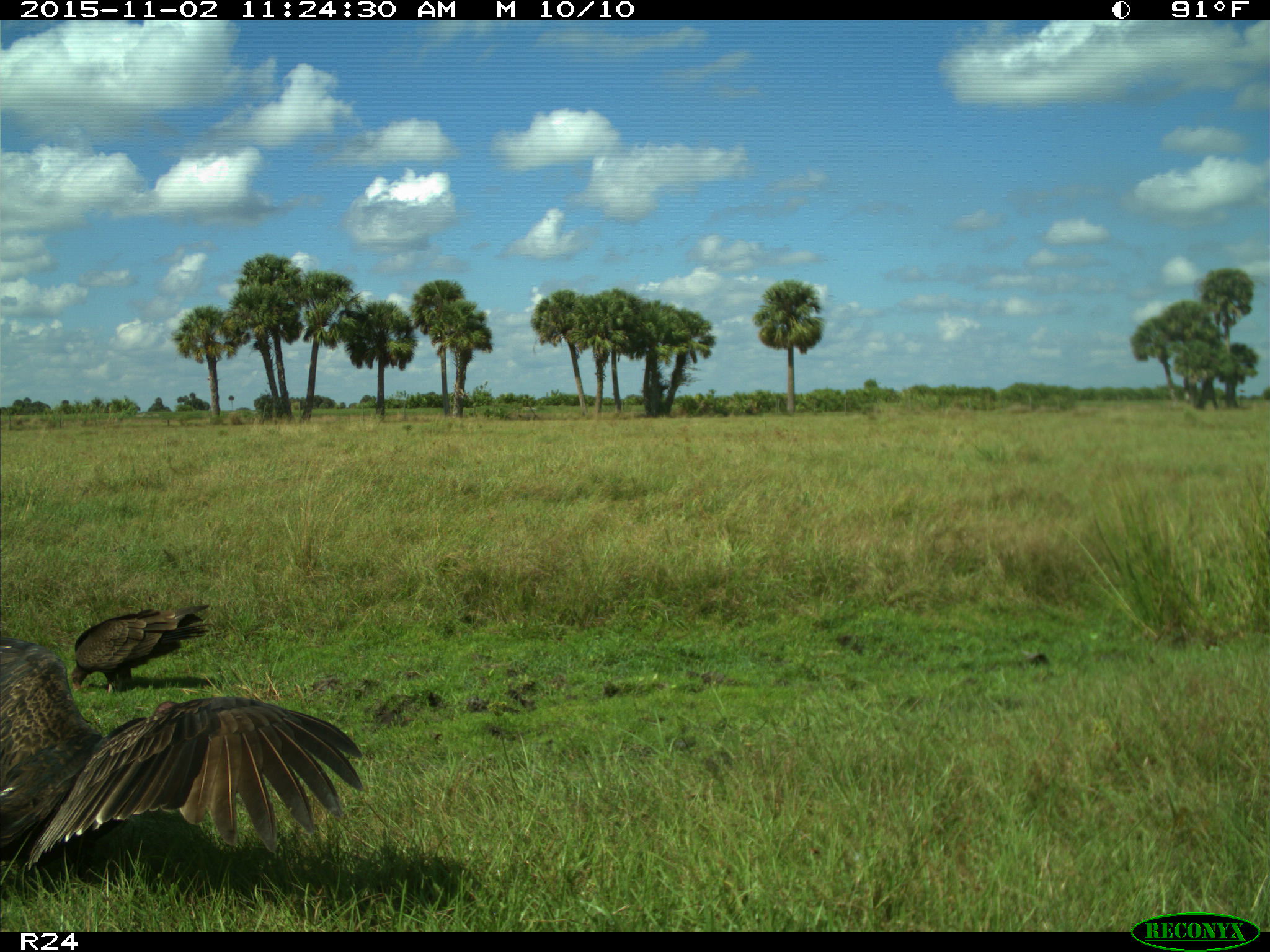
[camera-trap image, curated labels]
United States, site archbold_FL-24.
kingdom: Animalia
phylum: Chordata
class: Aves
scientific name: Aves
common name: birds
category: unidentified bird